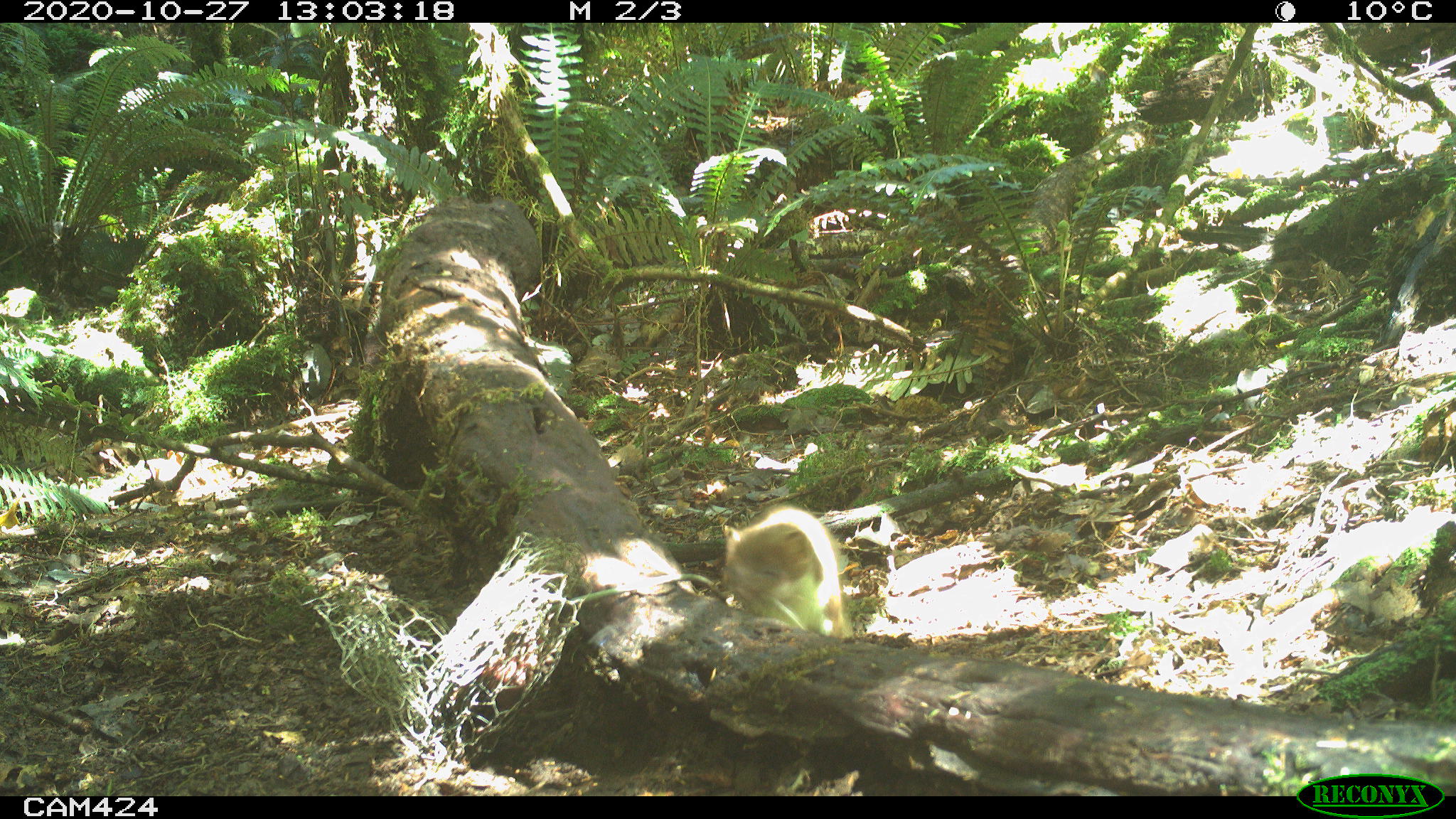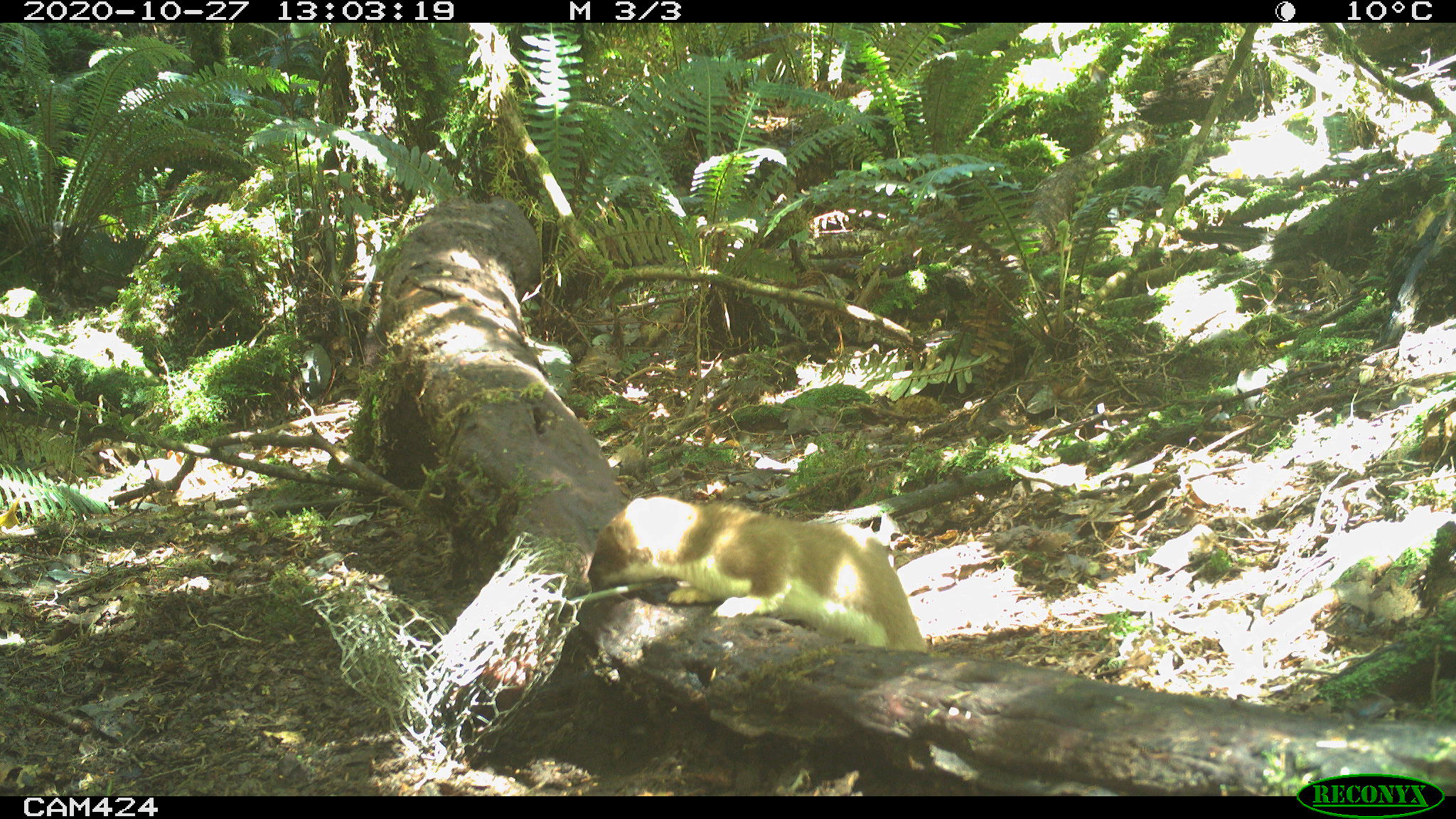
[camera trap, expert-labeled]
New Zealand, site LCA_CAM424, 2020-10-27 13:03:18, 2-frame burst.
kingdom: Animalia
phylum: Chordata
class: Mammalia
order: Carnivora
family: Mustelidae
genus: Mustela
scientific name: Mustela erminea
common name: stoat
Stoat (Mustela erminea).